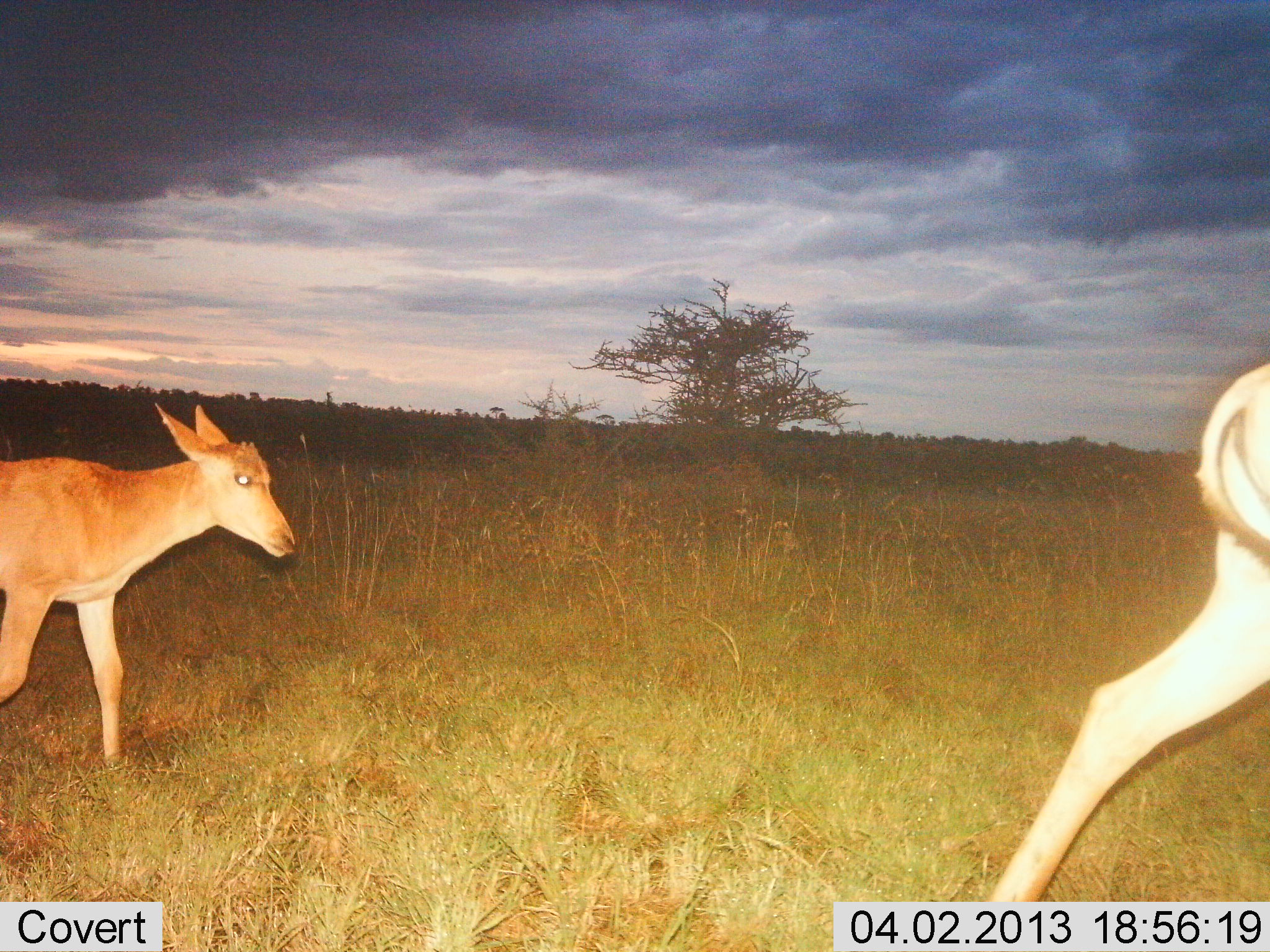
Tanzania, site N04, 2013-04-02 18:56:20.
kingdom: Animalia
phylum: Chordata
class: Mammalia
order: Artiodactyla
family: Bovidae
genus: Redunca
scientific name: Redunca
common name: reedbuck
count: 2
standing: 6%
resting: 0%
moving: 100%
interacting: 0%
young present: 12%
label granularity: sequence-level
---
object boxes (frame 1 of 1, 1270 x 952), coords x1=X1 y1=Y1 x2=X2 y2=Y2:
animal: x1=976 y1=361 x2=1270 y2=902; x1=0 y1=402 x2=299 y2=766